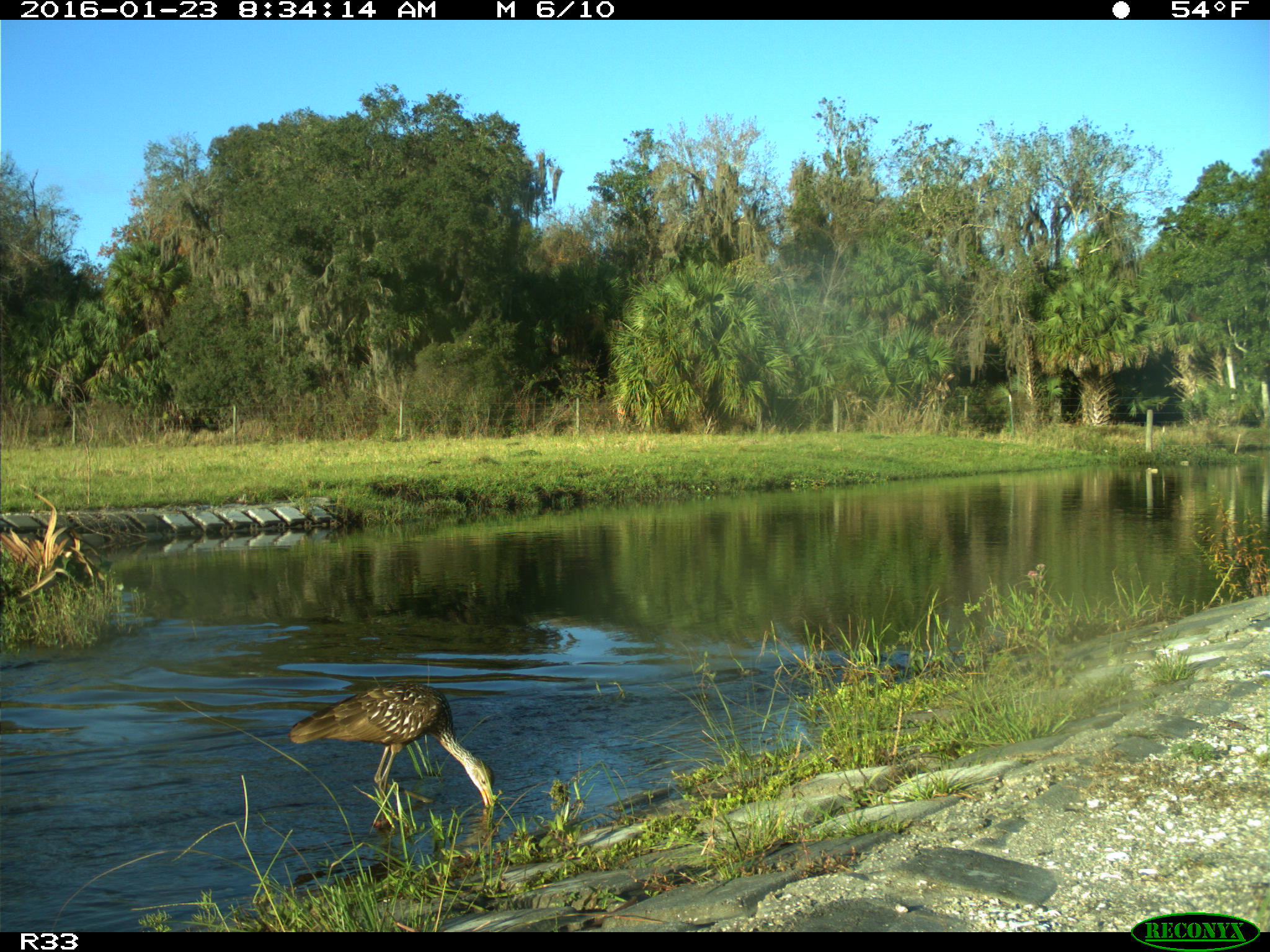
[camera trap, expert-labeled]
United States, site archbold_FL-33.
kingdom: Animalia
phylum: Chordata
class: Aves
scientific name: Aves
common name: birds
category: unidentified bird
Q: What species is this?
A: Unidentified bird (birds) (Aves).